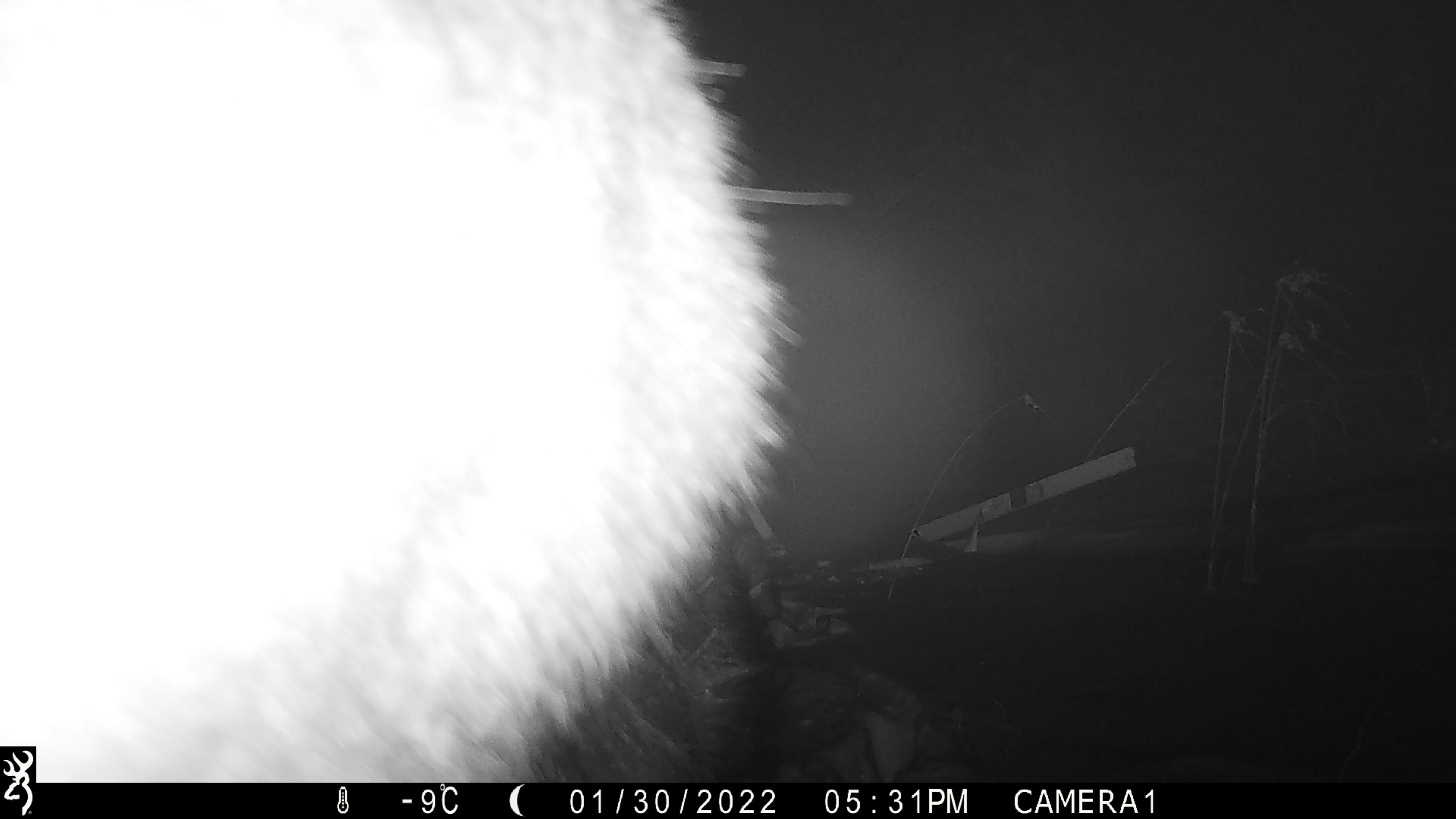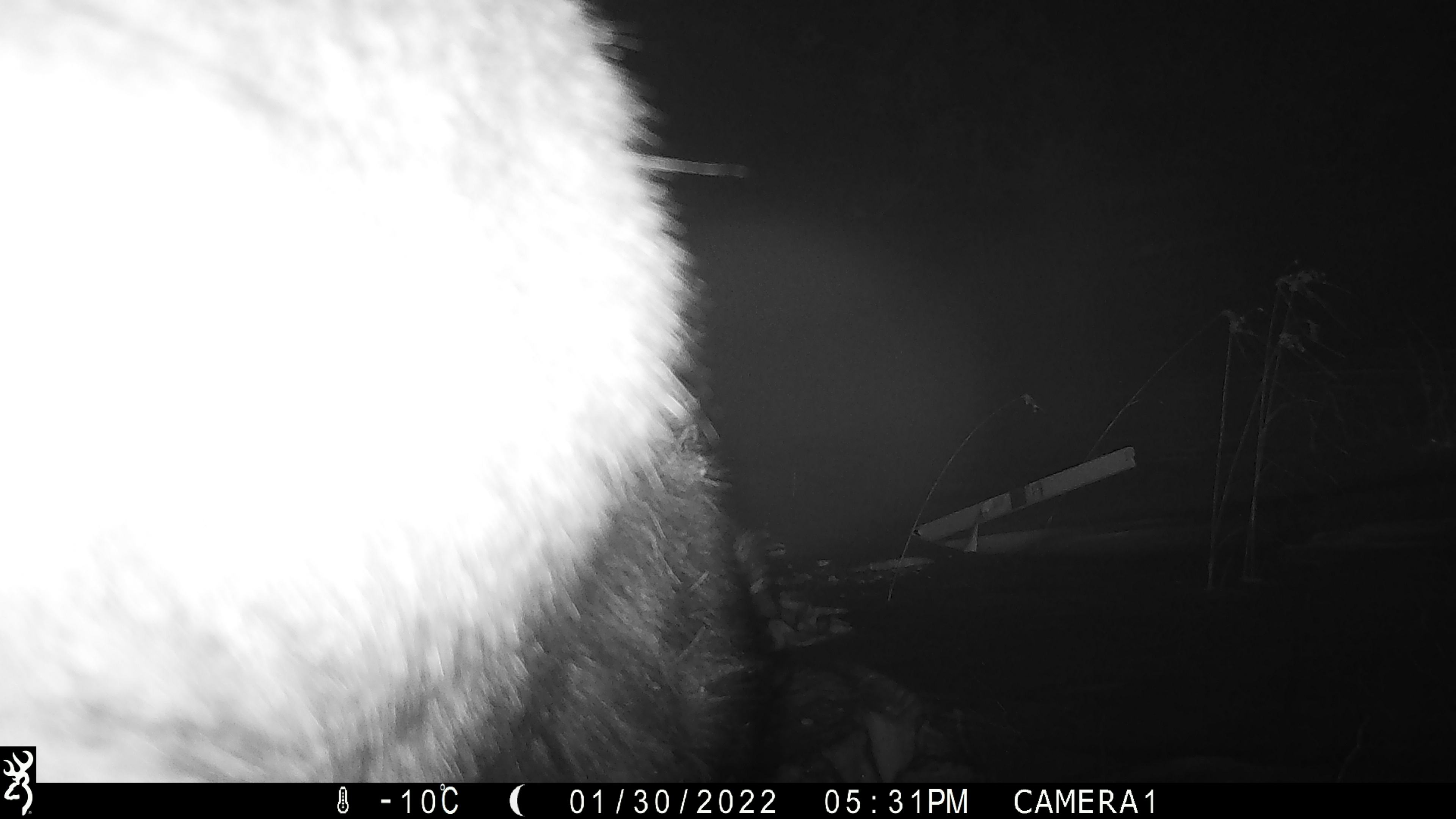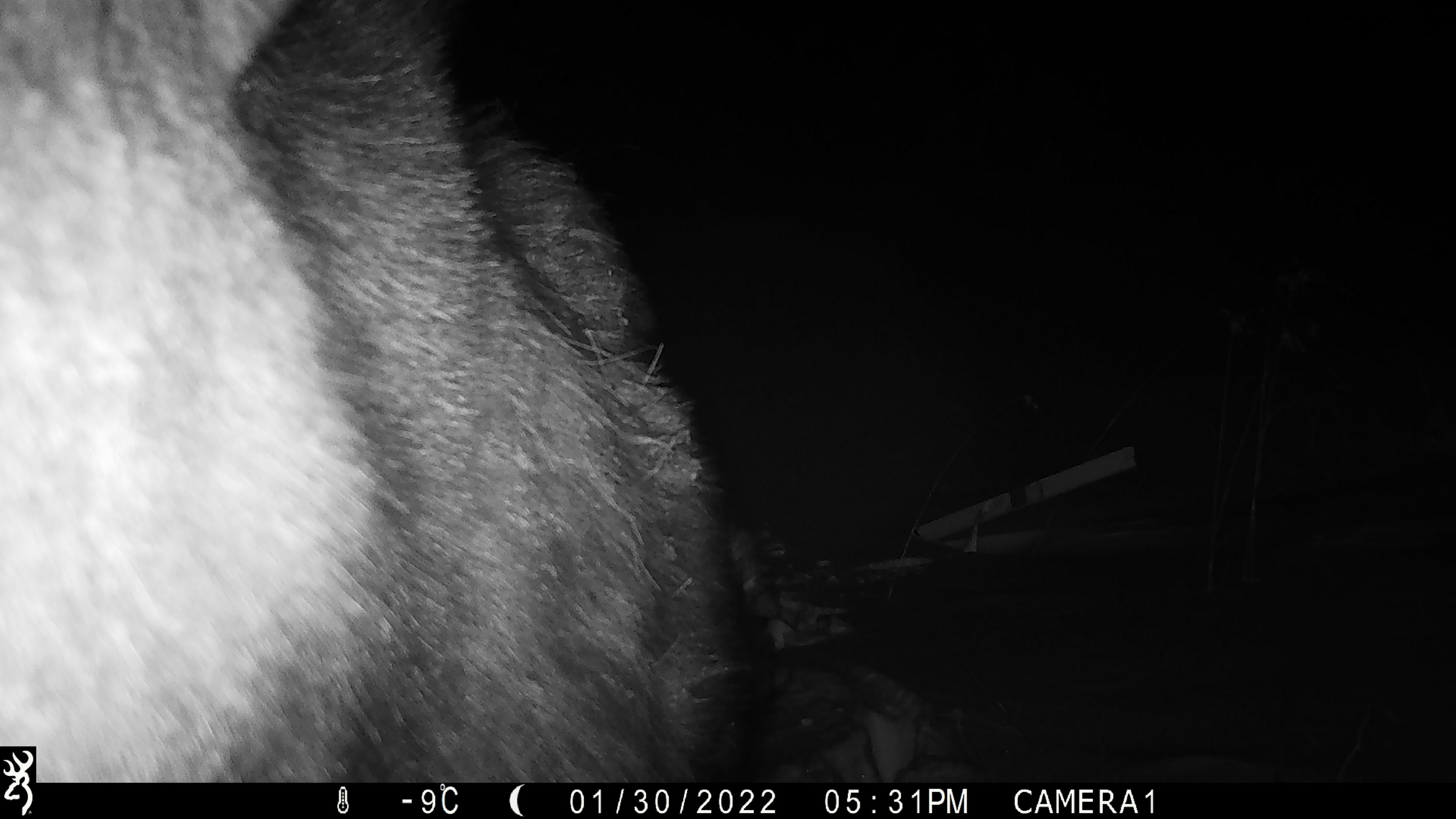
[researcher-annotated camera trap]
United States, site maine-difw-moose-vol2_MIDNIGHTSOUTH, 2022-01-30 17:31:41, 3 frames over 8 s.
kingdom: Animalia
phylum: Chordata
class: Mammalia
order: Artiodactyla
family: Cervidae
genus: Alces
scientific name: Alces alces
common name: moose